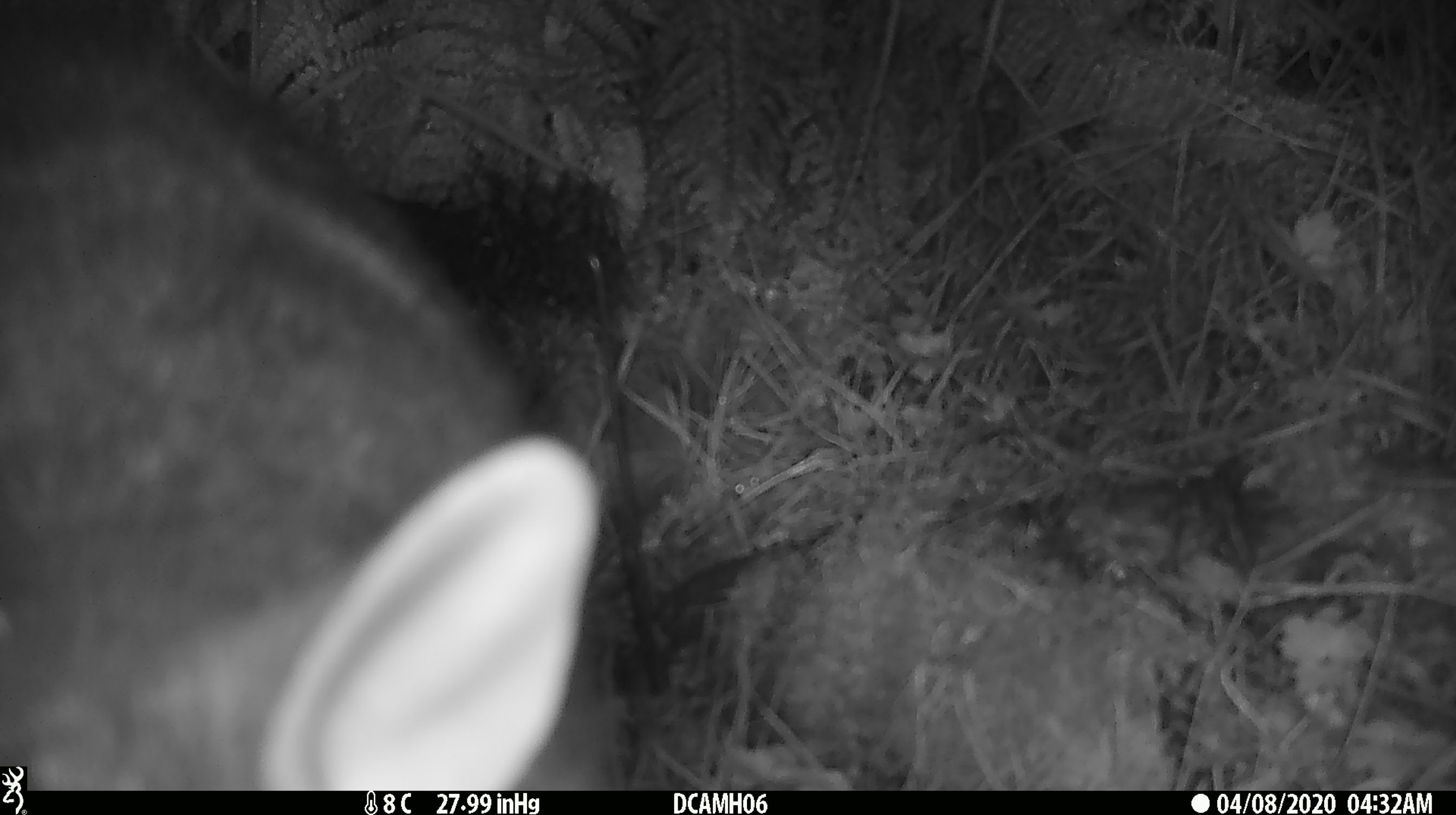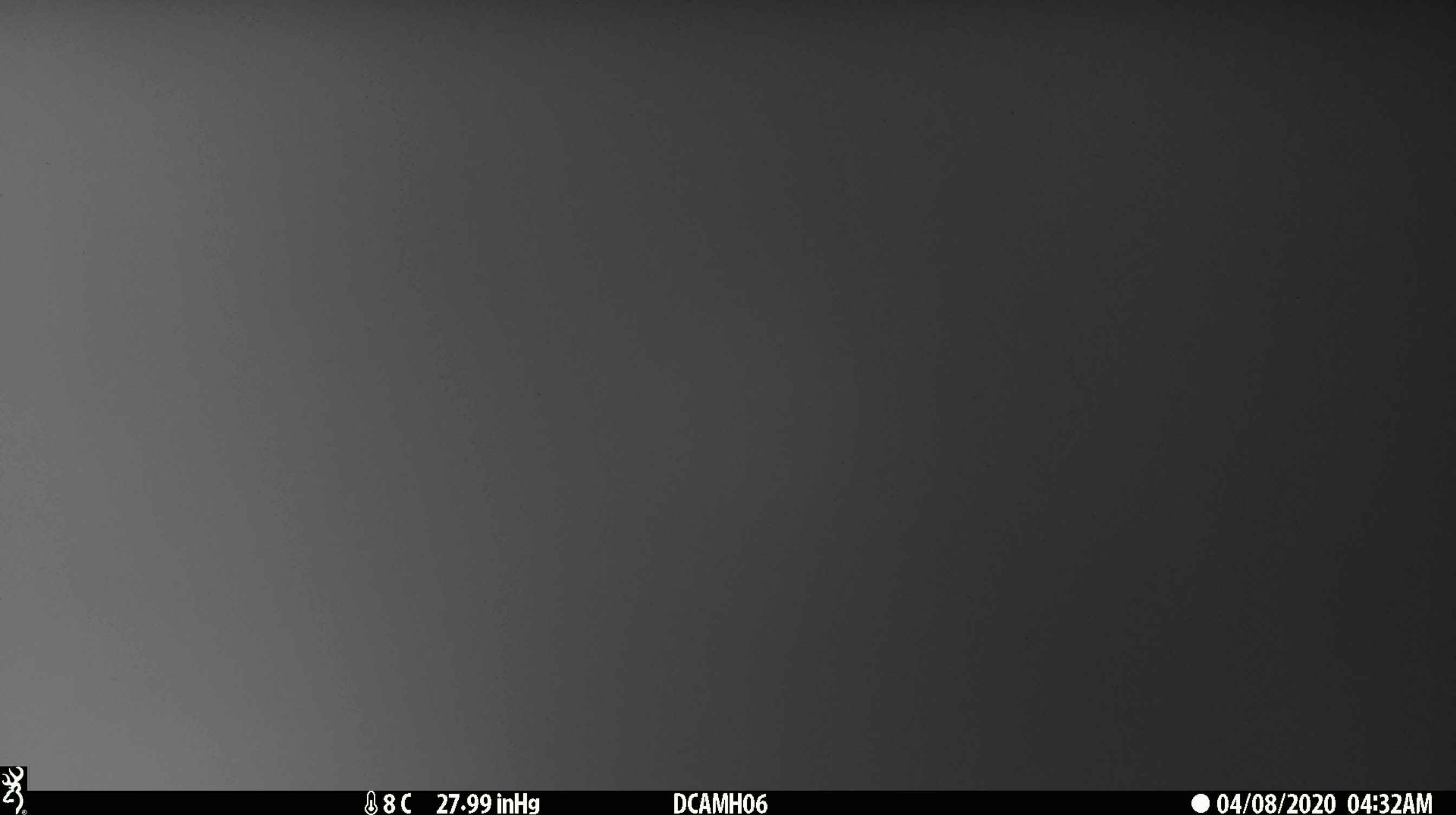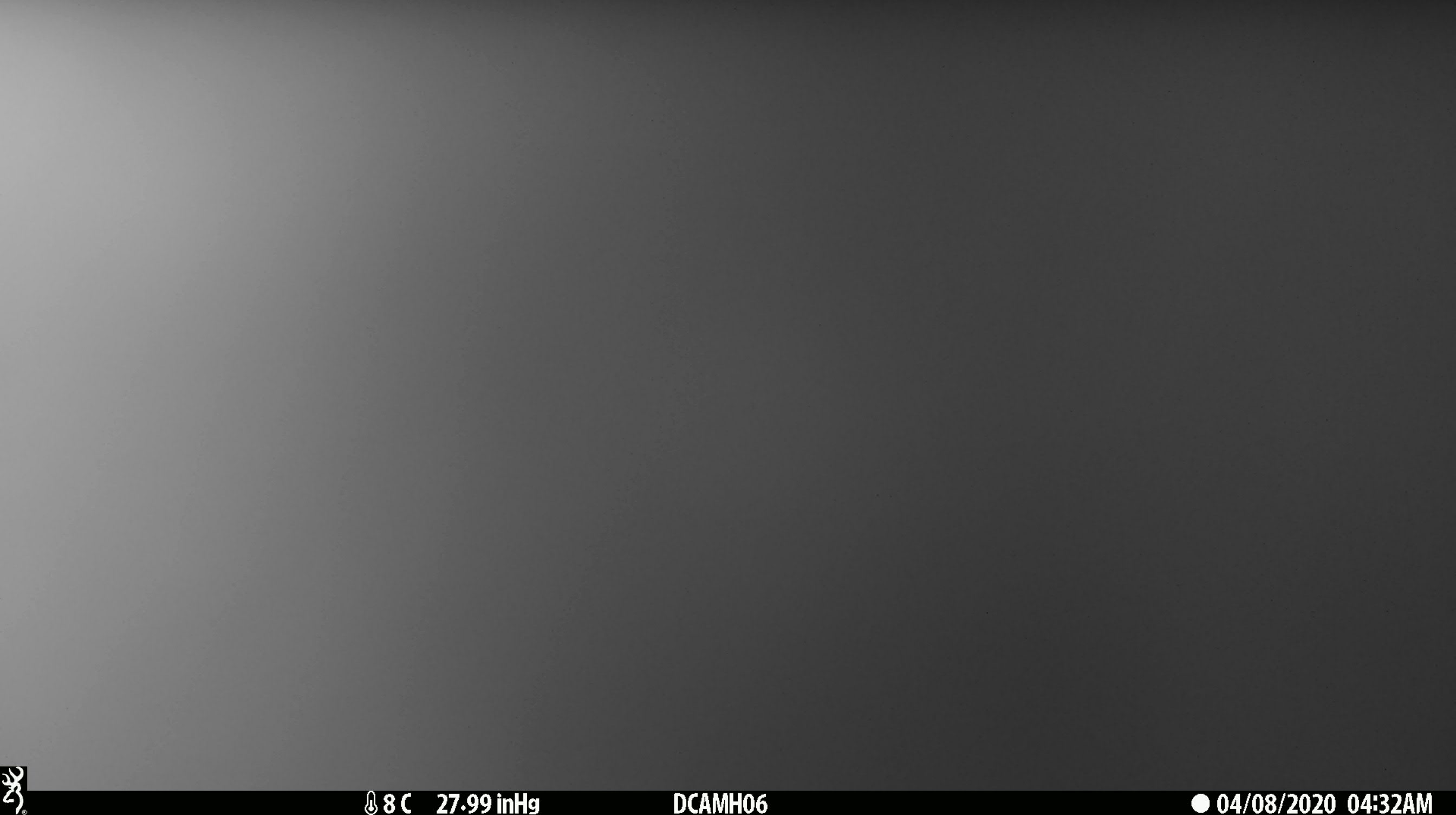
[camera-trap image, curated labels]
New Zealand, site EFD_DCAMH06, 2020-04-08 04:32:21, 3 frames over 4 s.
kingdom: Animalia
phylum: Chordata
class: Mammalia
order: Diprotodontia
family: Phalangeridae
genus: Trichosurus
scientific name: Trichosurus vulpecula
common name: common brushtail possum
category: possum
Possum (common brushtail possum) (Trichosurus vulpecula).